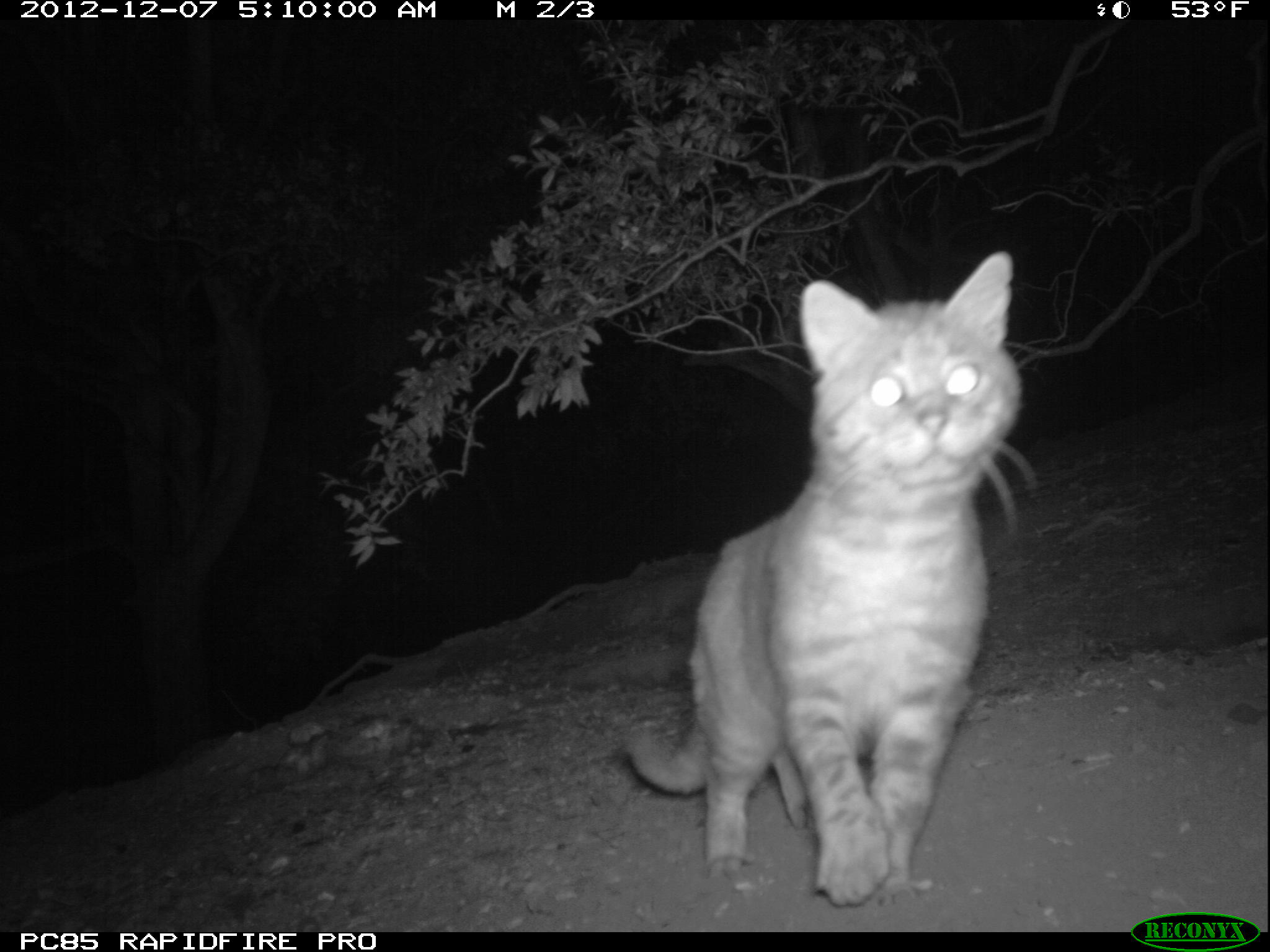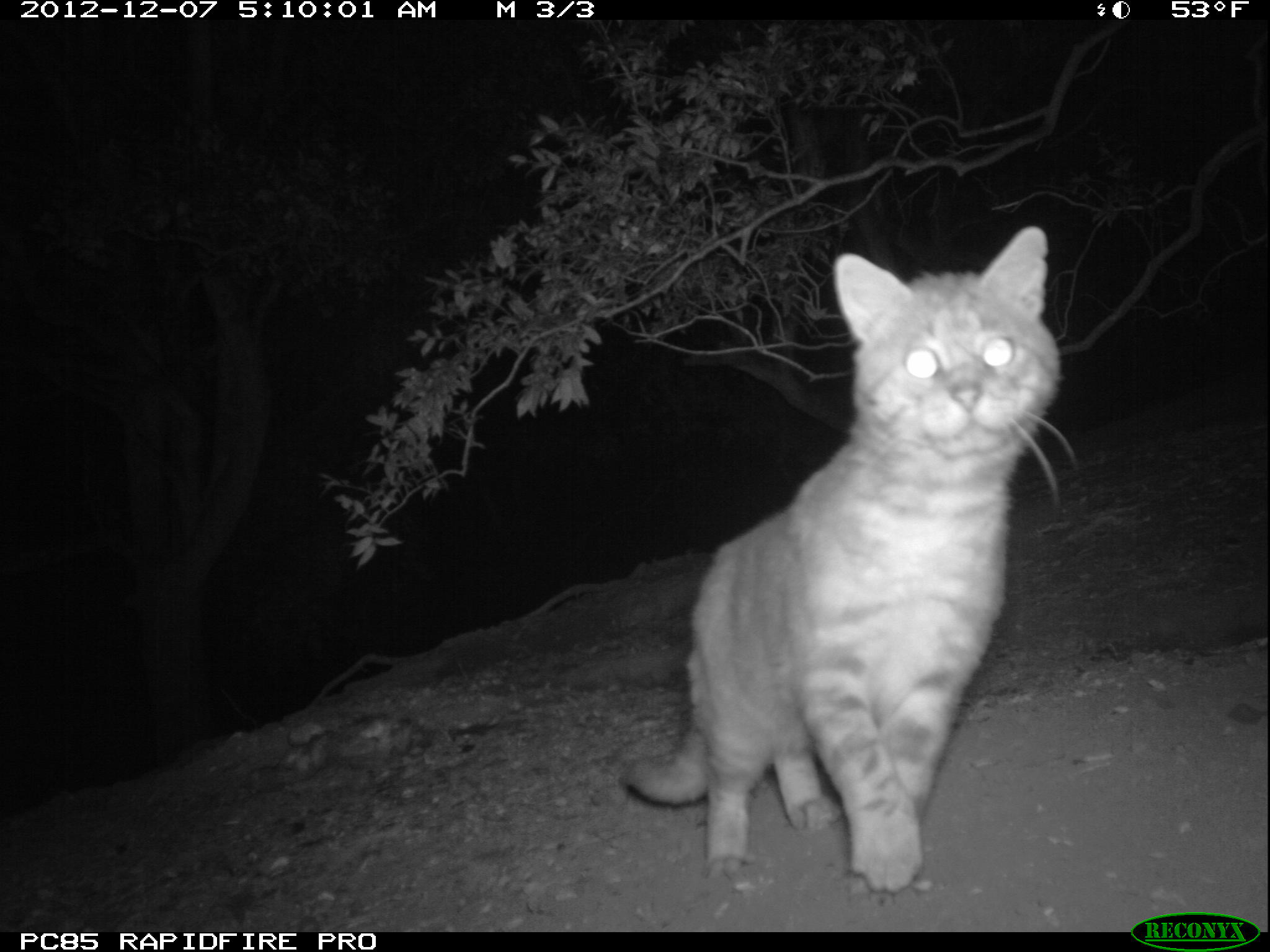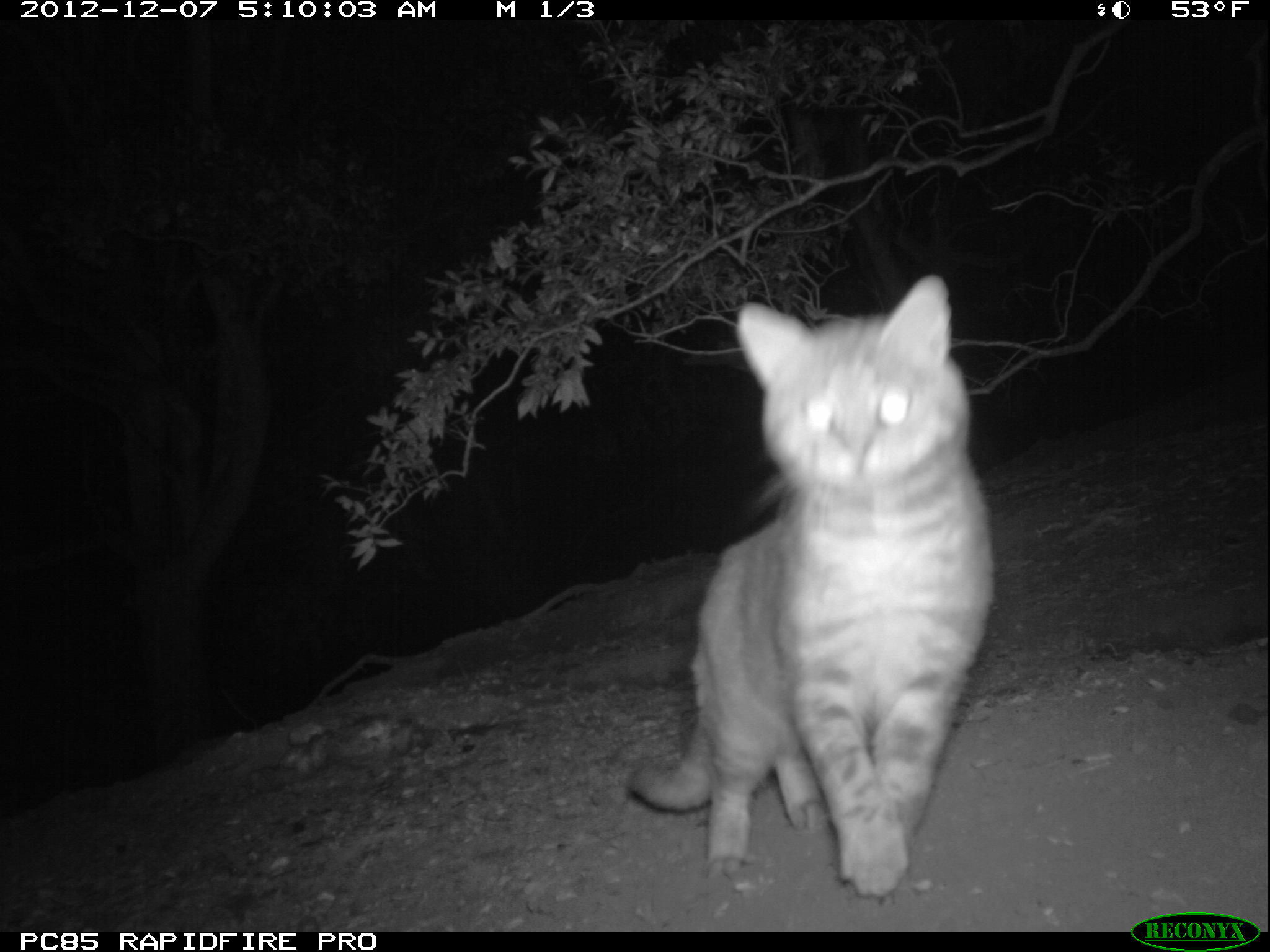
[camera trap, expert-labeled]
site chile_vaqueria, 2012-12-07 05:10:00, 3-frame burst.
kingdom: Animalia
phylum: Chordata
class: Mammalia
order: Carnivora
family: Felidae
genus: Felis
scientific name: Felis catus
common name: cat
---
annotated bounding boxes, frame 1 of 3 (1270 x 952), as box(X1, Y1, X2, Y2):
cat: box(613, 260, 1031, 906)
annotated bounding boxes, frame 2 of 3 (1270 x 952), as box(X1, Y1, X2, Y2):
cat: box(611, 237, 1072, 895)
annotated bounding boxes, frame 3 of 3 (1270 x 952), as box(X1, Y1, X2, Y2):
cat: box(618, 282, 994, 898)